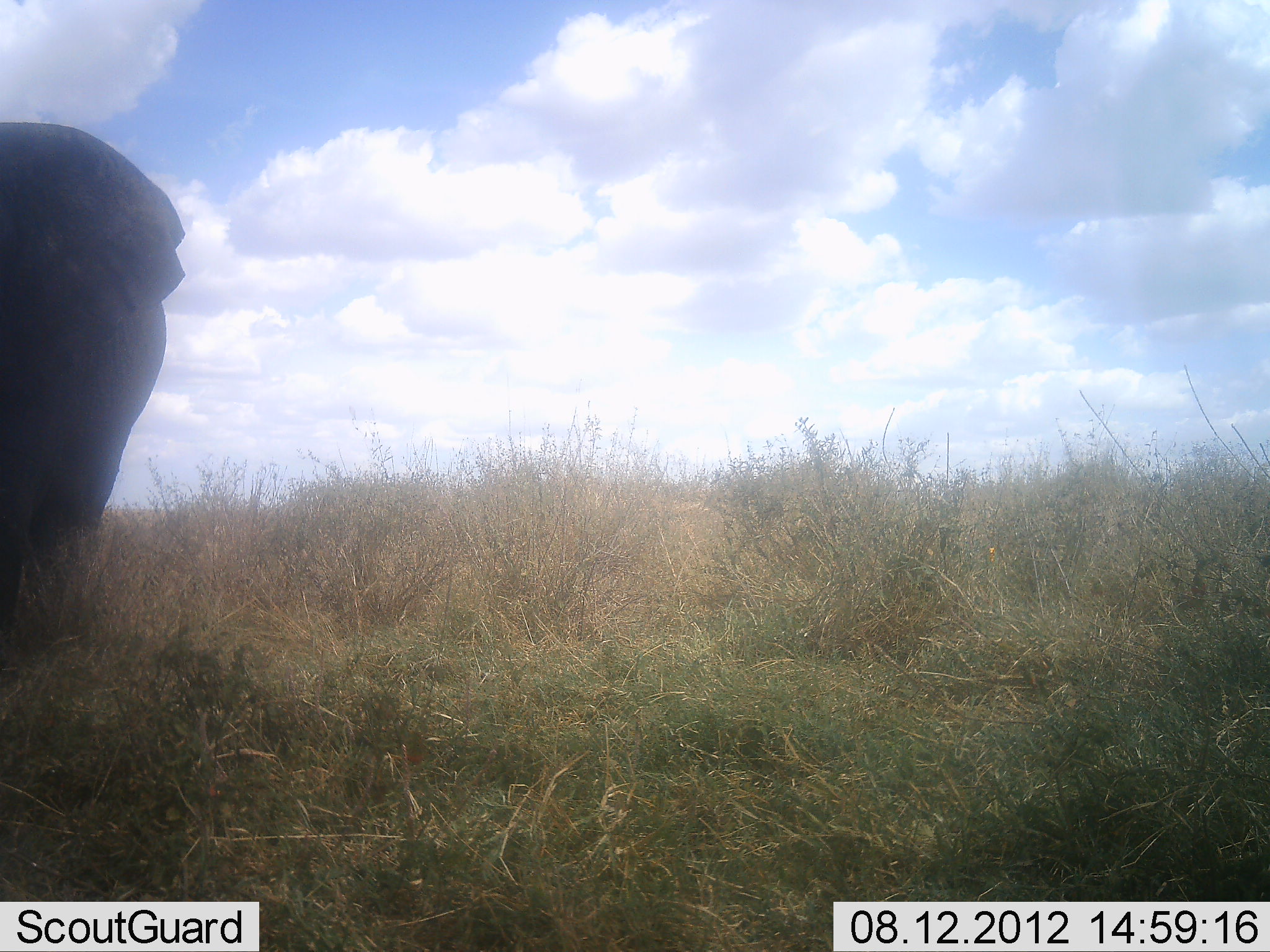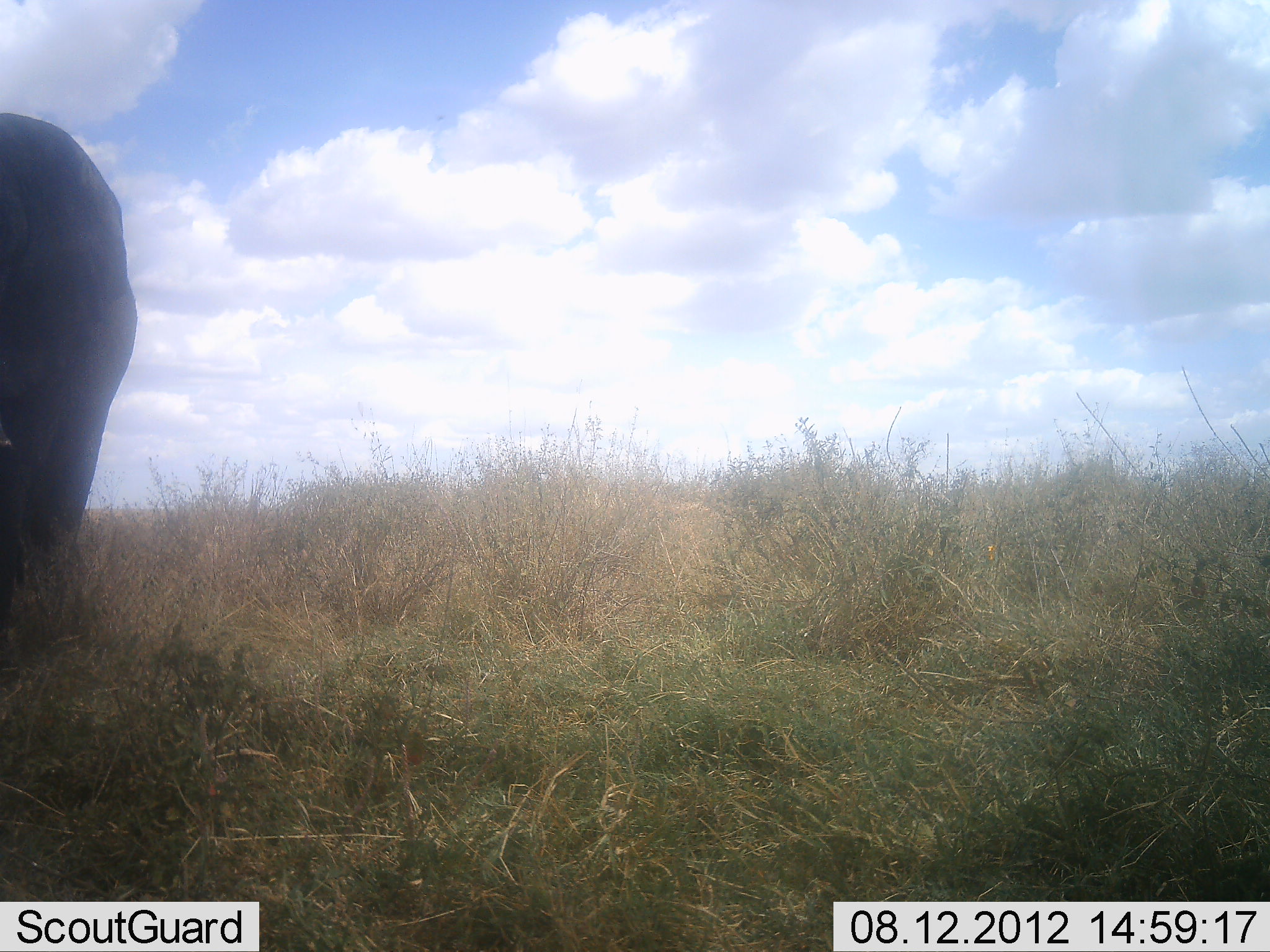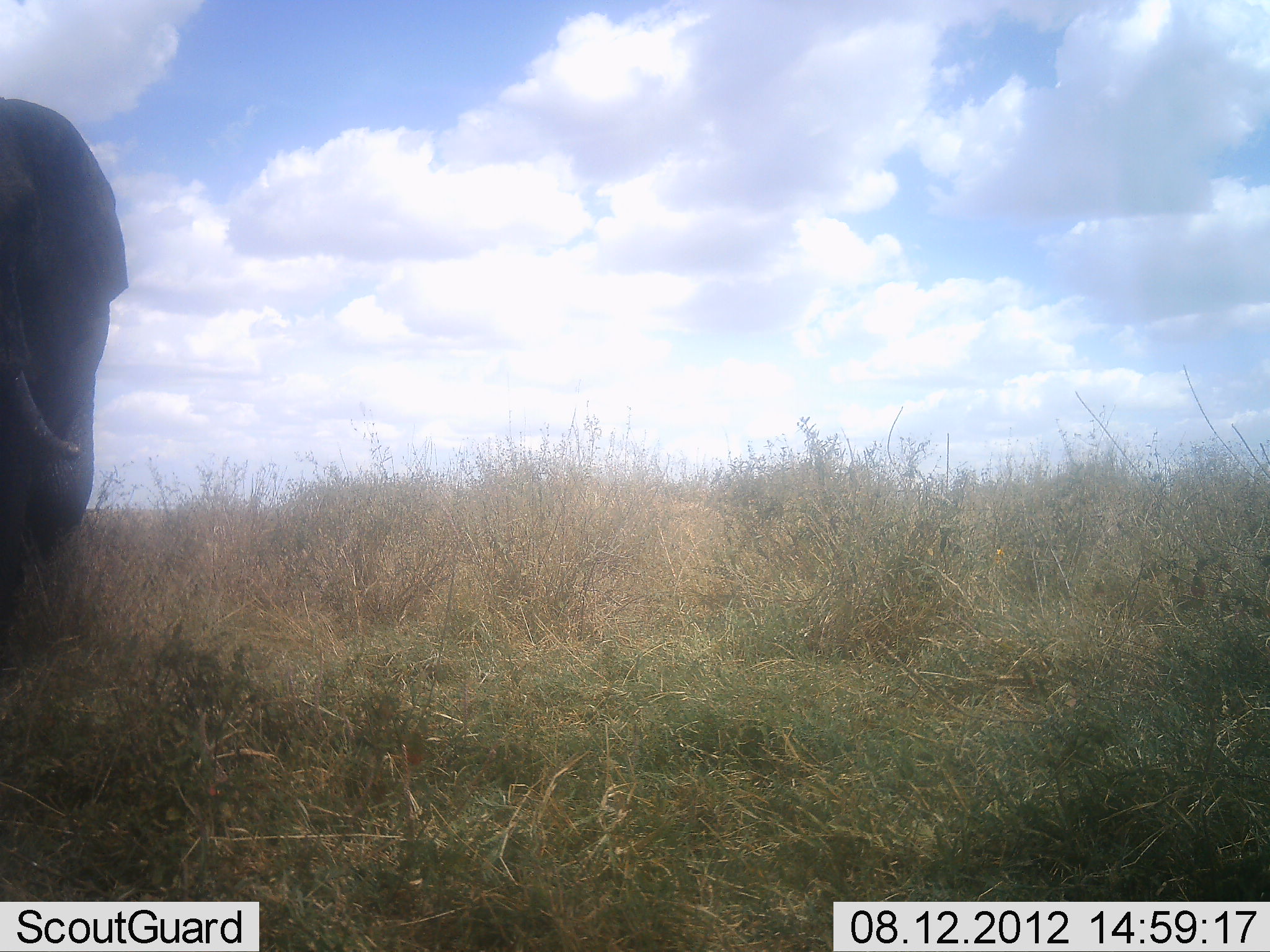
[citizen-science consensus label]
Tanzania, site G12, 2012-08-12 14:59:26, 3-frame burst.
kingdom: Animalia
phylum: Chordata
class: Mammalia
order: Proboscidea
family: Elephantidae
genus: Loxodonta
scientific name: Loxodonta africana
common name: african bush elephant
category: elephant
Elephant (african bush elephant) (Loxodonta africana), count 1. Behavior (volunteer vote fractions): standing 20%, resting 0%, moving 70%, interacting 0%. Young present (vote fraction): 0%. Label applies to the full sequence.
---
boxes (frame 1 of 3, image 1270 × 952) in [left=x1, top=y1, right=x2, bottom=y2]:
animal: [left=0, top=122, right=184, bottom=669]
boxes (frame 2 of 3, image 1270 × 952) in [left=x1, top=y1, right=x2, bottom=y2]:
animal: [left=0, top=113, right=137, bottom=635]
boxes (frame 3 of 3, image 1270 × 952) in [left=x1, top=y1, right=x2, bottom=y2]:
animal: [left=0, top=97, right=127, bottom=610]